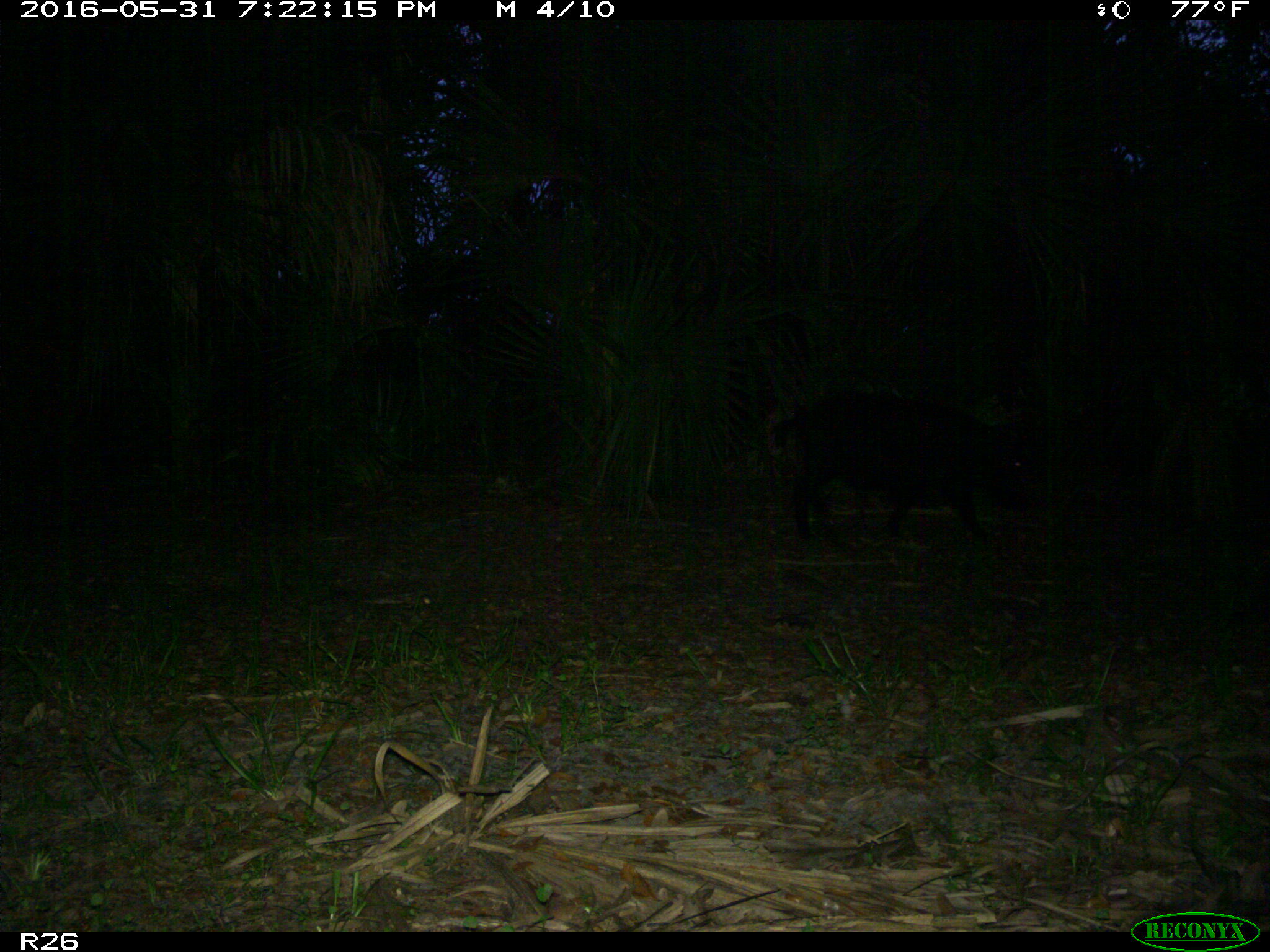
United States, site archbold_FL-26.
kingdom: Animalia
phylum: Chordata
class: Mammalia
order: Artiodactyla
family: Suidae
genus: Sus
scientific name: Sus scrofa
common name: wild boar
Sus scrofa (wild boar).